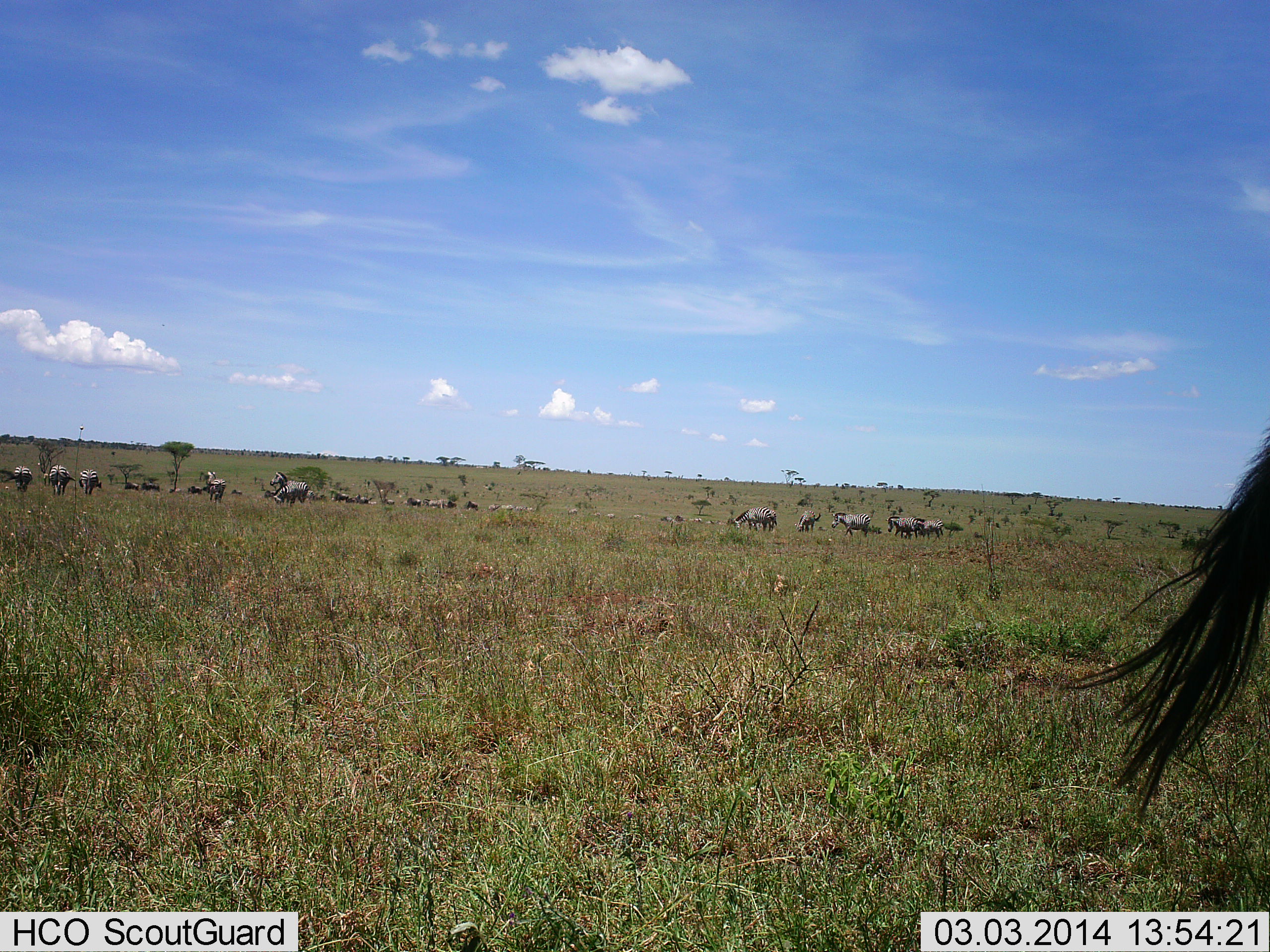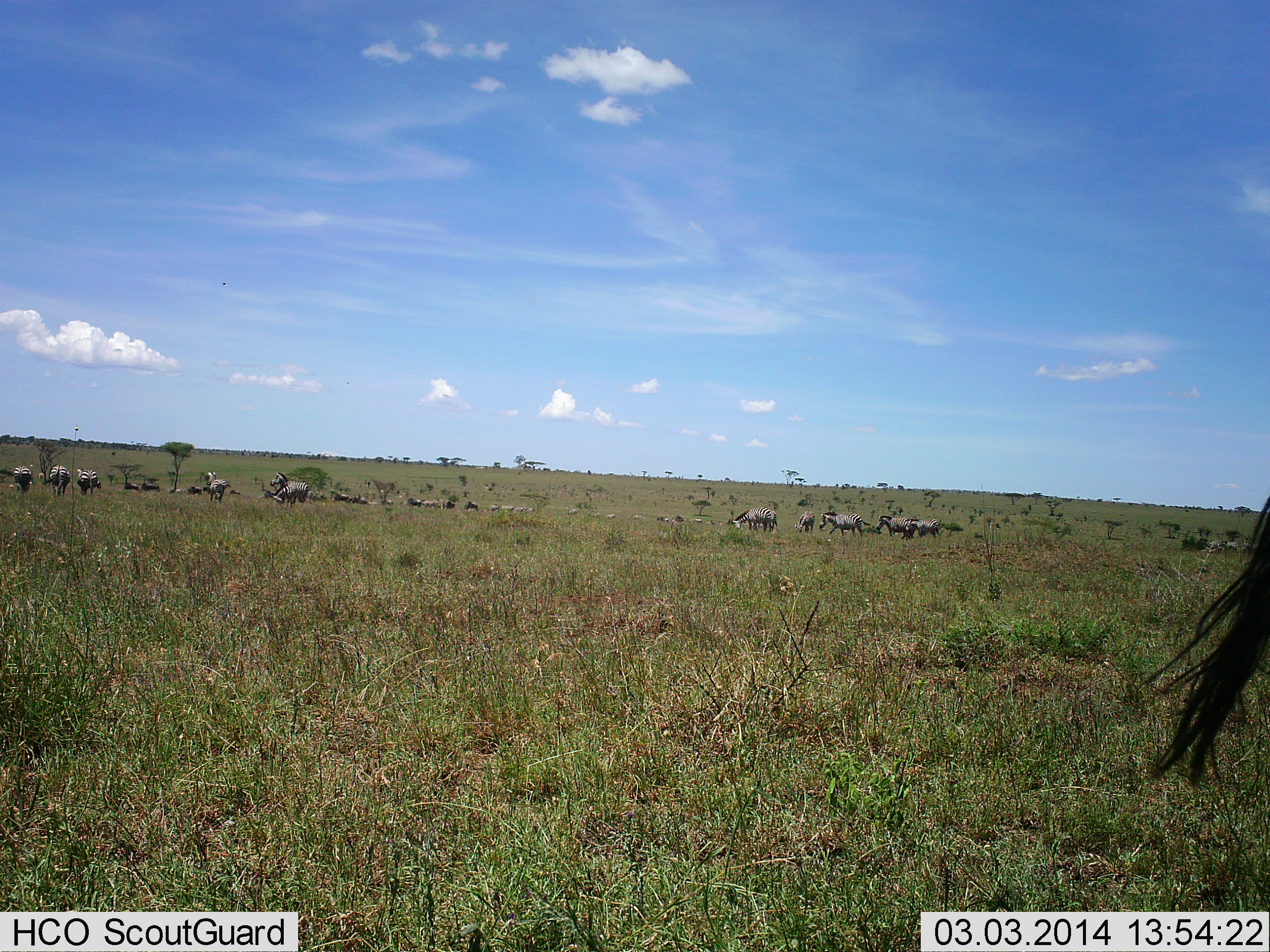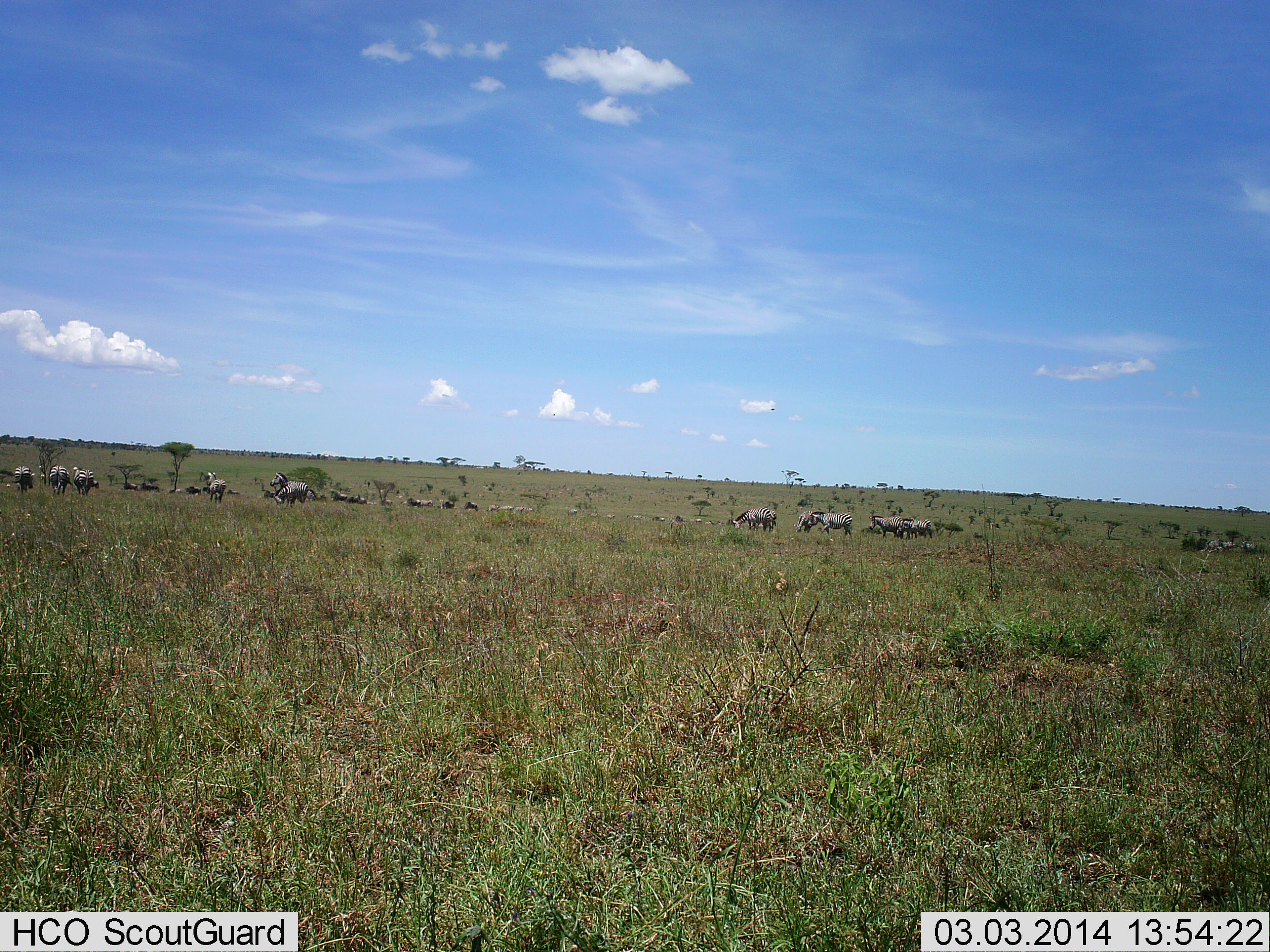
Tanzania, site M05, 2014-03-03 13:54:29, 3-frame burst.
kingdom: Animalia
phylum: Chordata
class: Mammalia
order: Perissodactyla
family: Equidae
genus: Equus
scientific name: Equus quagga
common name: plains zebra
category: zebra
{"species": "zebra (plains zebra) (Equus quagga)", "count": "11-50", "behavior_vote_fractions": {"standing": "61%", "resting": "8%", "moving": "72%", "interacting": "0%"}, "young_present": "0%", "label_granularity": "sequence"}